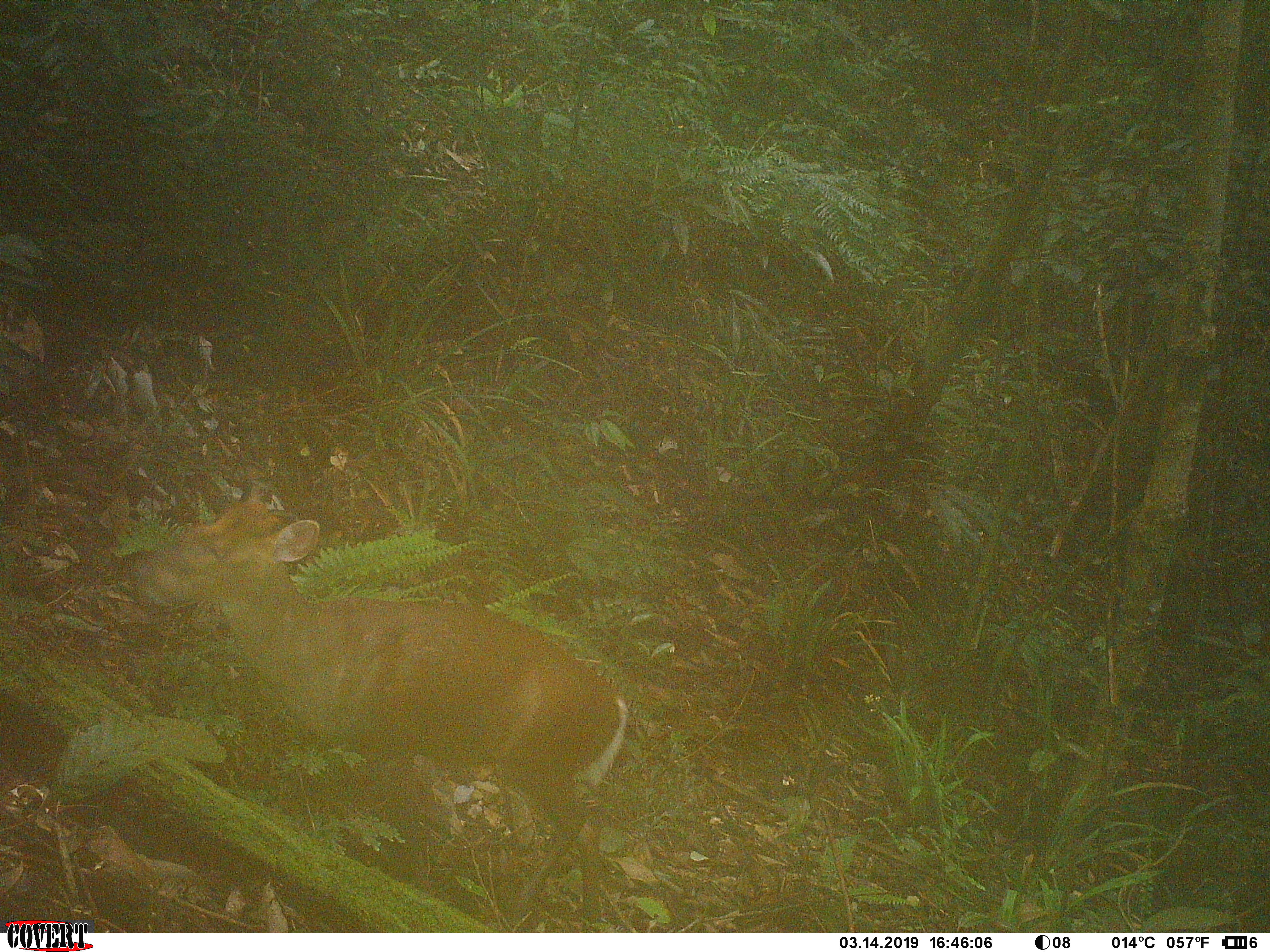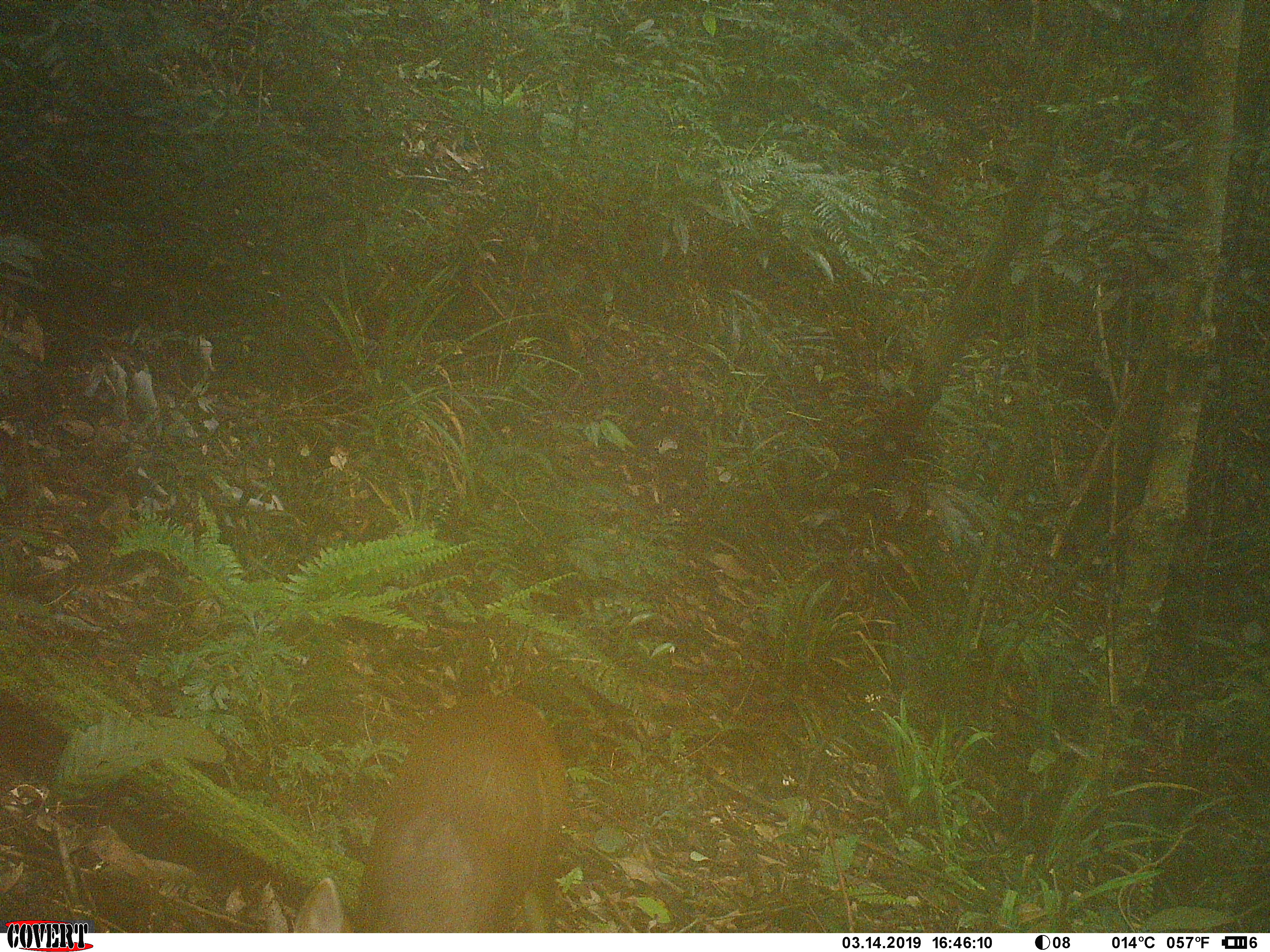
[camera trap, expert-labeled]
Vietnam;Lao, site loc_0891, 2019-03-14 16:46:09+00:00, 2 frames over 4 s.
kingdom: Animalia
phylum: Chordata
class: Mammalia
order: Artiodactyla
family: Cervidae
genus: Muntiacus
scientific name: Muntiacus rooseveltorum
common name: roosevelt's muntjac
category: roosevelts muntjac group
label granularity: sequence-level